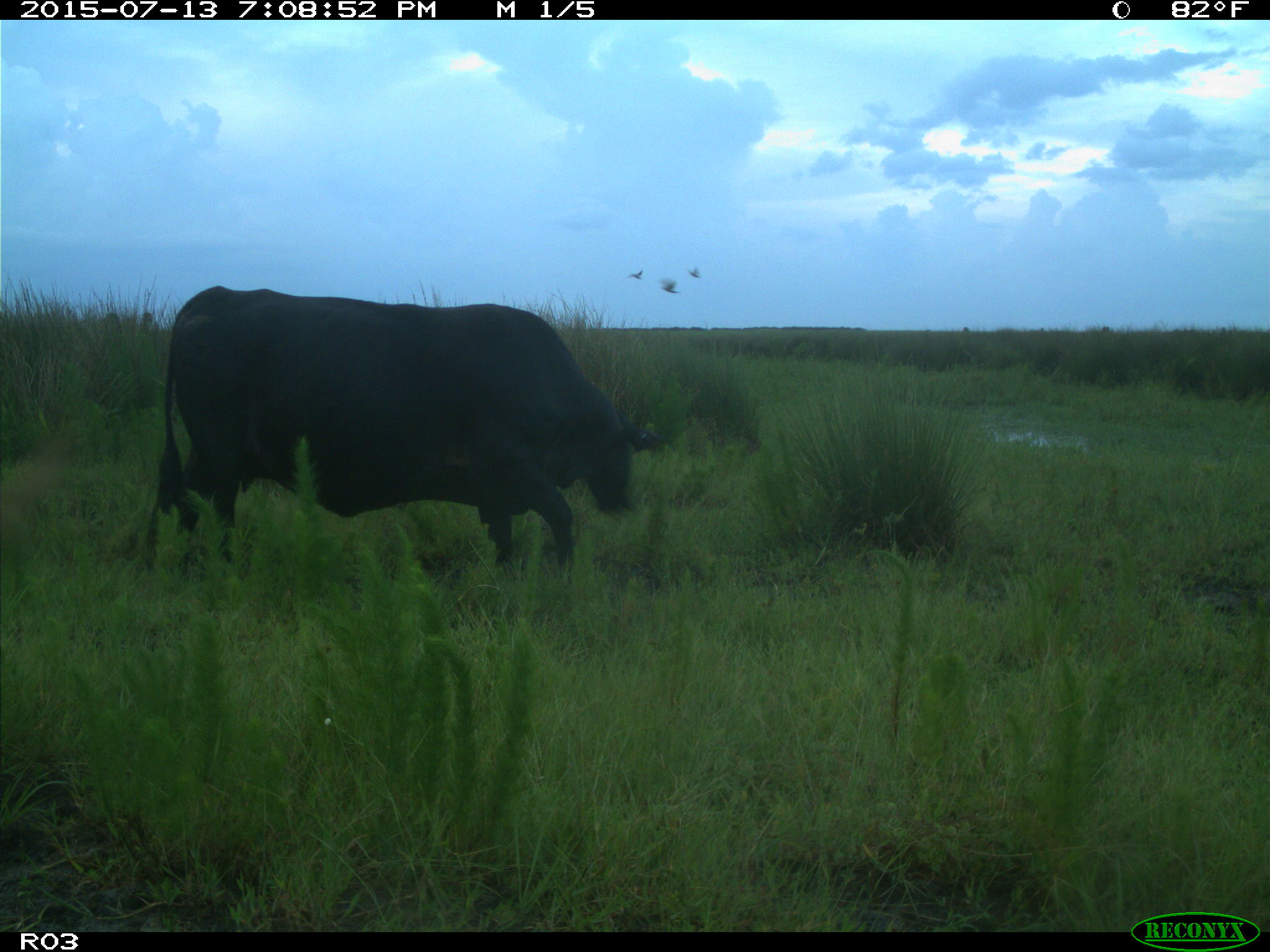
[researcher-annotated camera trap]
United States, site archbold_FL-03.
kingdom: Animalia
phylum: Chordata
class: Mammalia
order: Artiodactyla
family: Bovidae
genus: Bos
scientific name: Bos taurus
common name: domestic cow